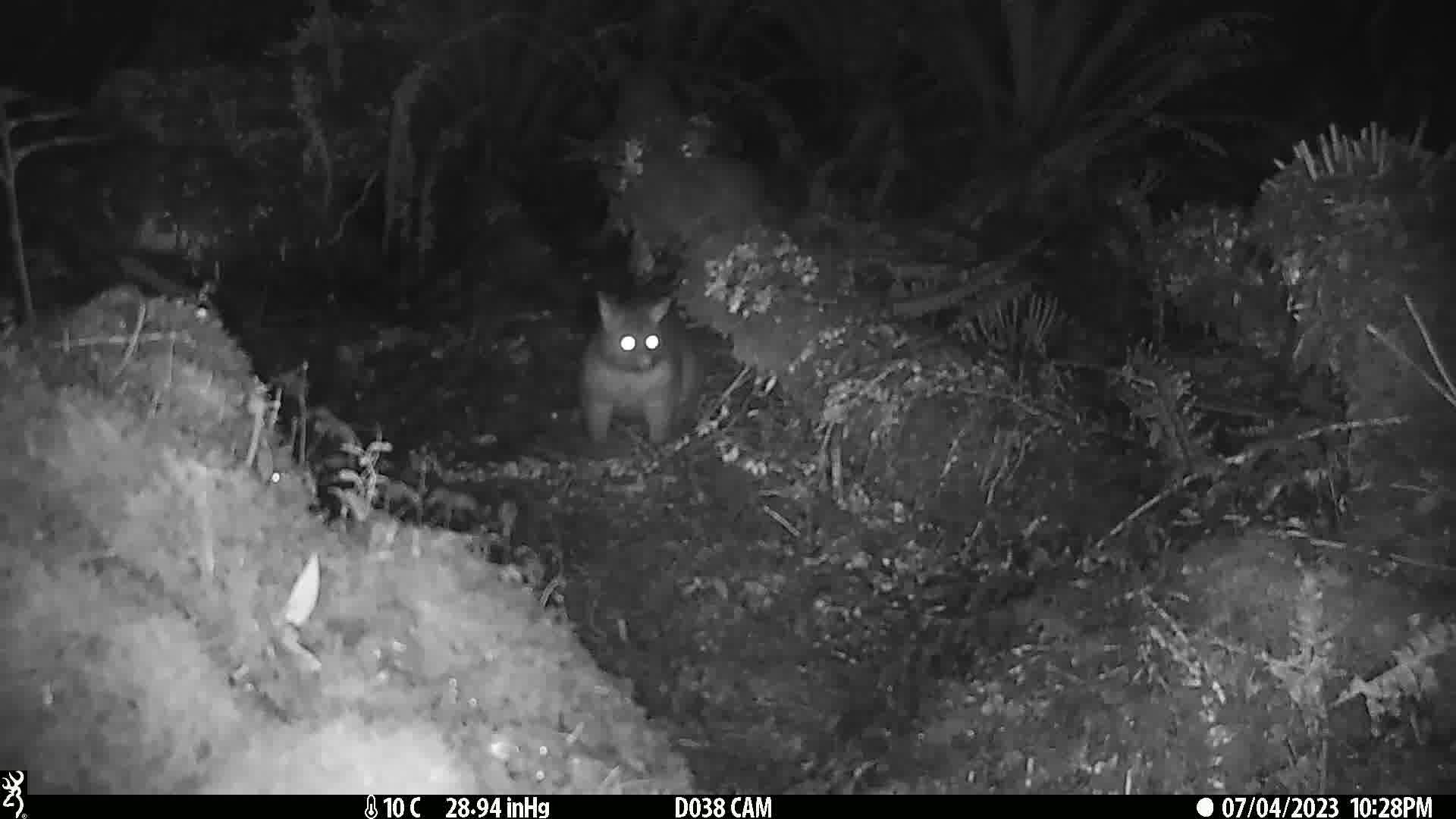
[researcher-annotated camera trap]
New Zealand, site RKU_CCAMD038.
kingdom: Animalia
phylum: Chordata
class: Mammalia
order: Diprotodontia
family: Phalangeridae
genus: Trichosurus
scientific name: Trichosurus vulpecula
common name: common brushtail possum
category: possum